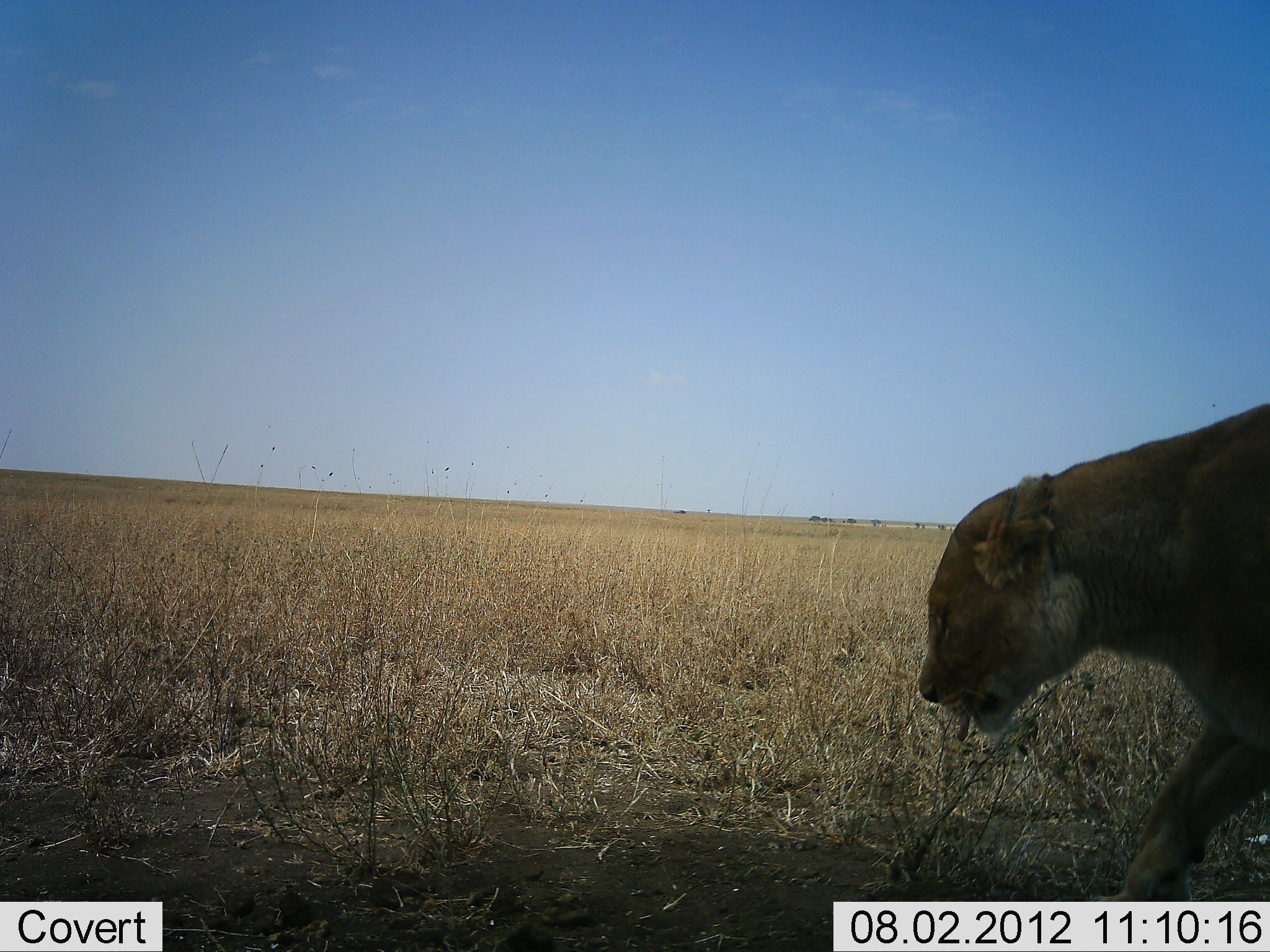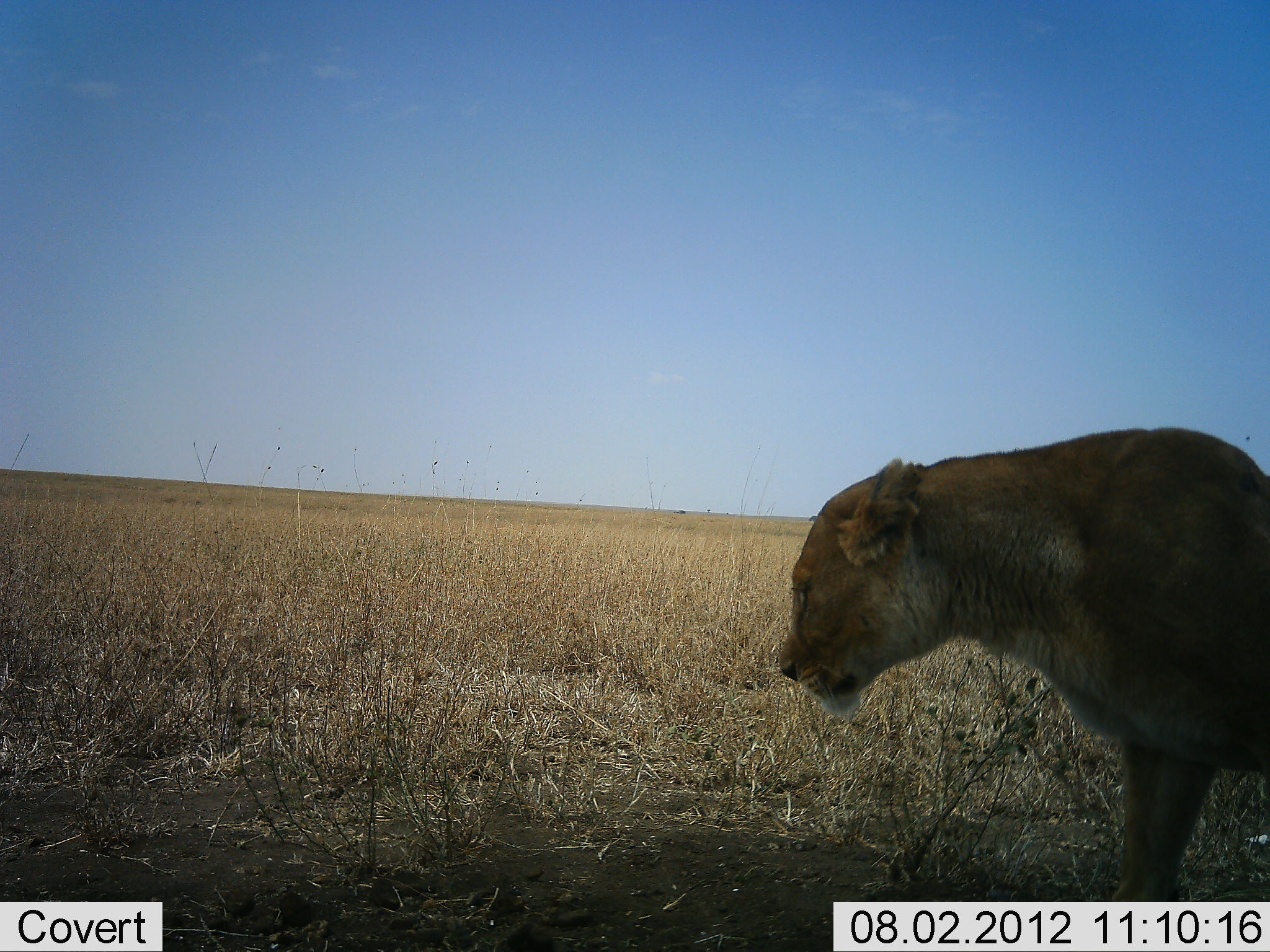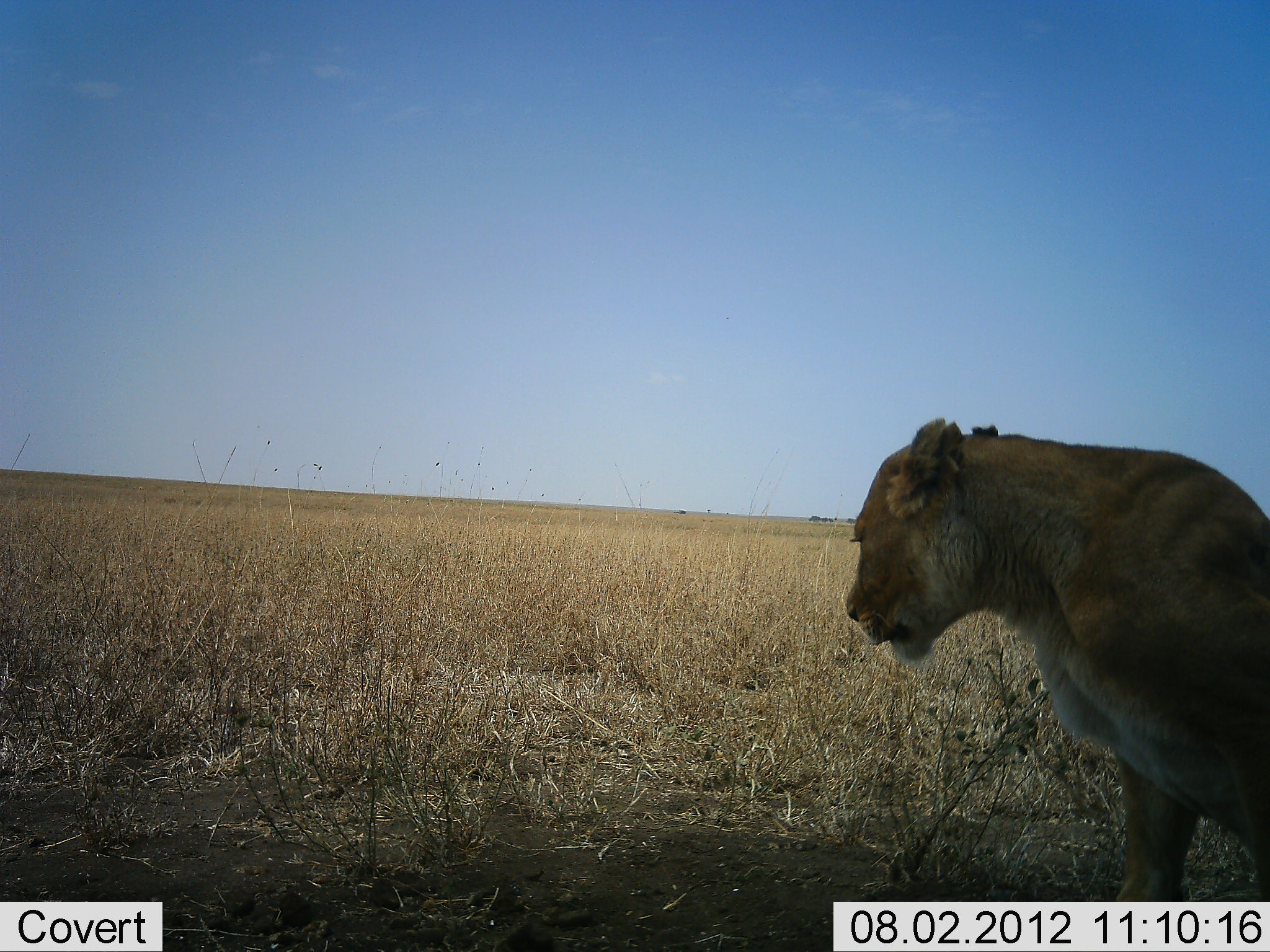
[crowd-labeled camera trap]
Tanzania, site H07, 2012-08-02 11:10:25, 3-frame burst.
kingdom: Animalia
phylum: Chordata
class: Mammalia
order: Carnivora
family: Felidae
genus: Panthera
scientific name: Panthera leo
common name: lion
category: lionfemale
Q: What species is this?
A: Lionfemale (lion) (Panthera leo).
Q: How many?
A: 1.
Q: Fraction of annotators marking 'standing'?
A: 50%.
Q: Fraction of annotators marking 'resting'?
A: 30%.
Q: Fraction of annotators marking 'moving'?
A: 40%.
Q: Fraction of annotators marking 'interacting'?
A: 0%.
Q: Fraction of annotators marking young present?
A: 0%.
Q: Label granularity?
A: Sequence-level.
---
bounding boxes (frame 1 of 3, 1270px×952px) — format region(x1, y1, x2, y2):
animal: region(916, 400, 1270, 901)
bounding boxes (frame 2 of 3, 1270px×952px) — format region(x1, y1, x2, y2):
animal: region(777, 426, 1270, 901)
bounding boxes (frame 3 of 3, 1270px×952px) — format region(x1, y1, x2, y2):
animal: region(847, 414, 1270, 902)